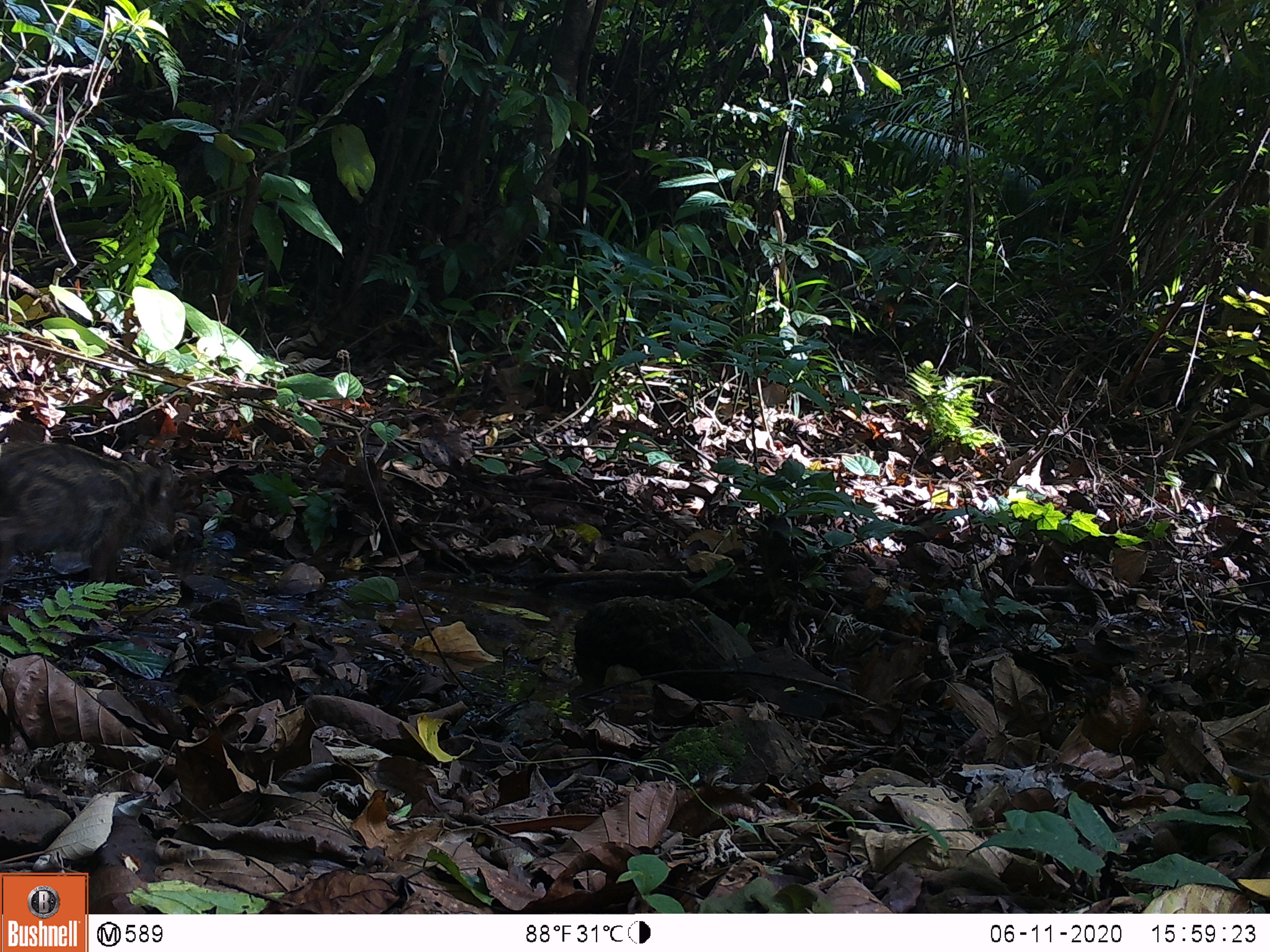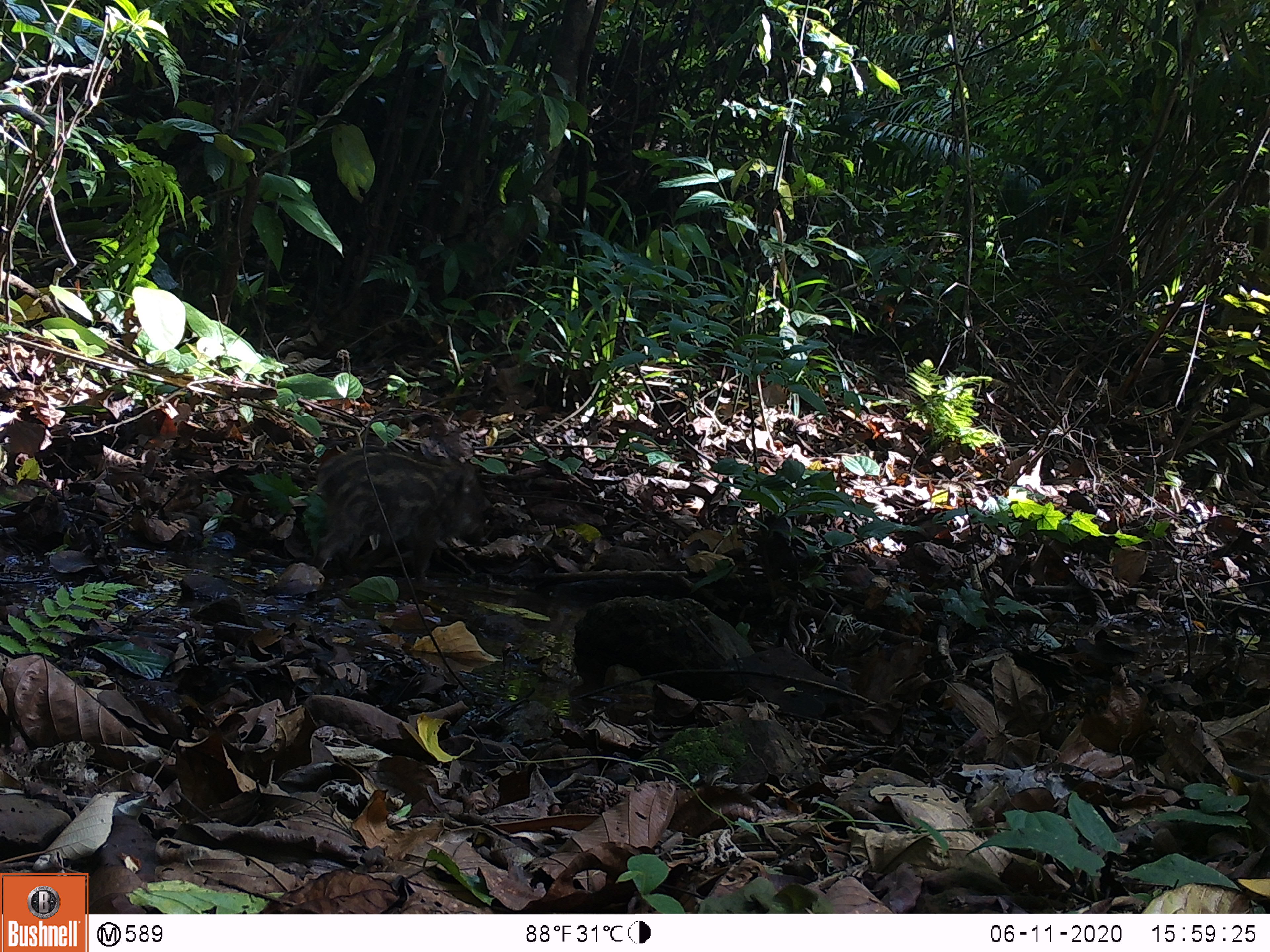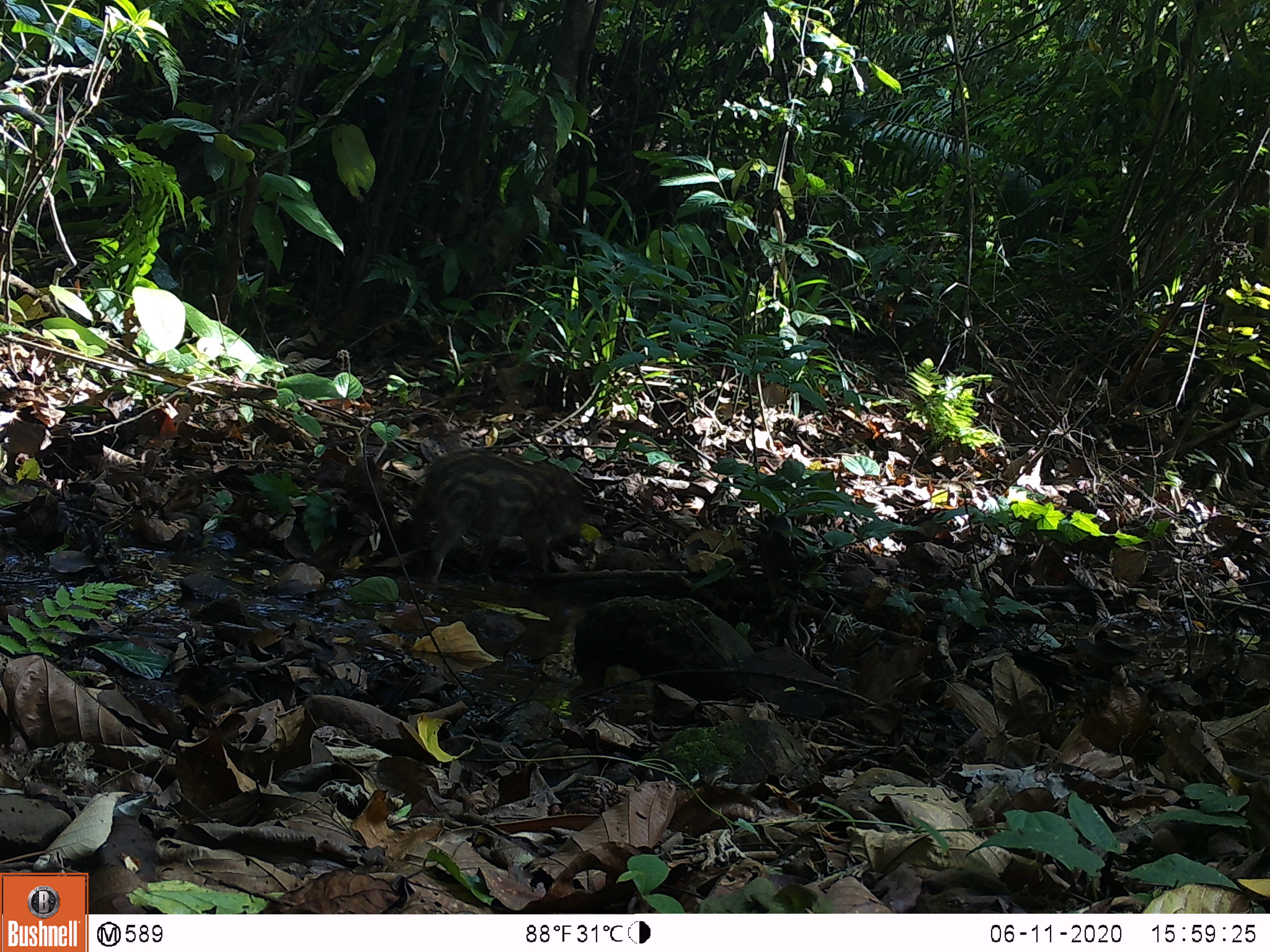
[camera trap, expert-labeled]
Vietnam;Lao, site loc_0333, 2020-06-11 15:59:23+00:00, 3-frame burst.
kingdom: Animalia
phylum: Chordata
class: Mammalia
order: Artiodactyla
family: Suidae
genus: Sus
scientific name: Sus scrofa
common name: eurasian wild pig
Eurasian wild pig (Sus scrofa). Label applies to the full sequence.